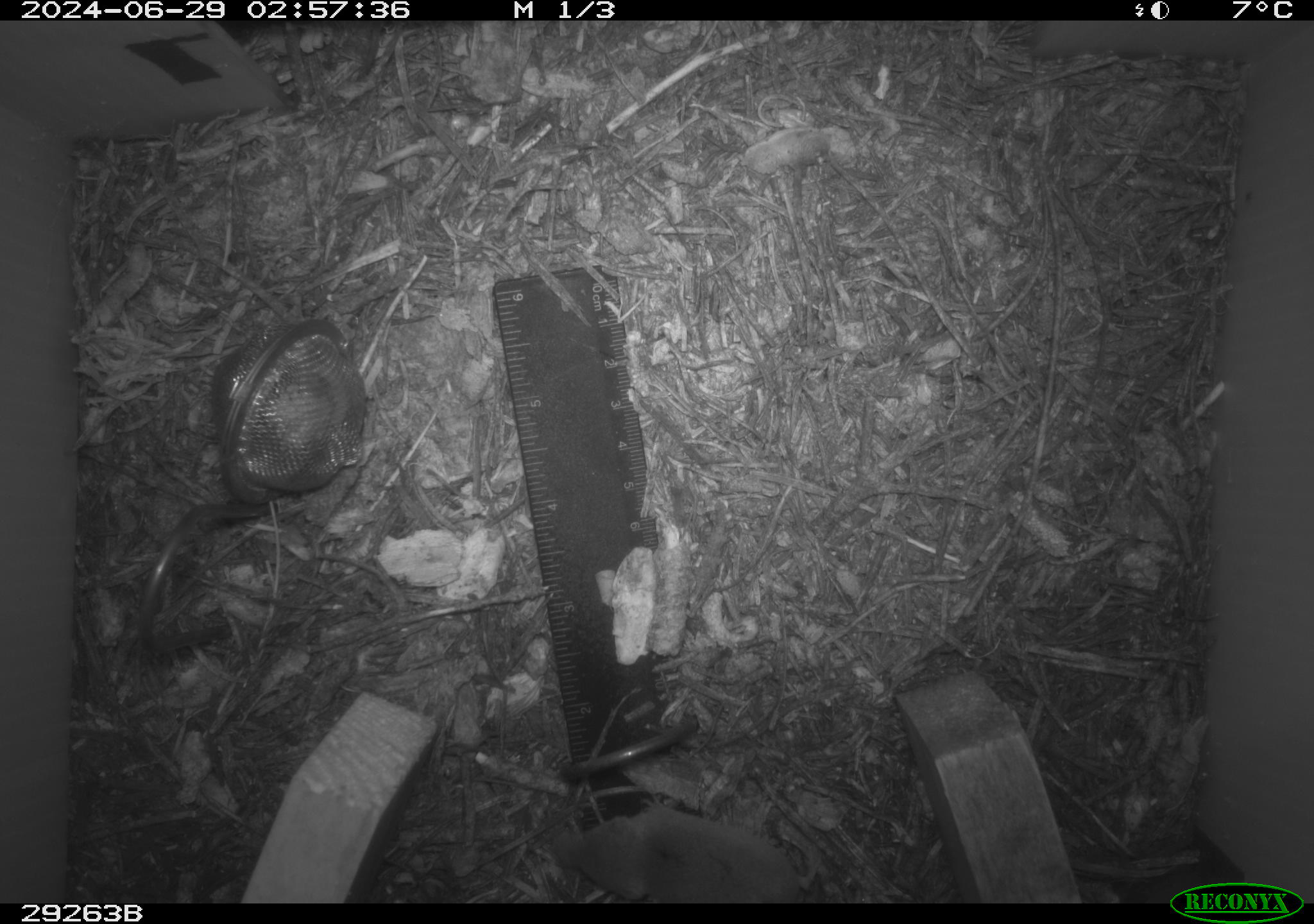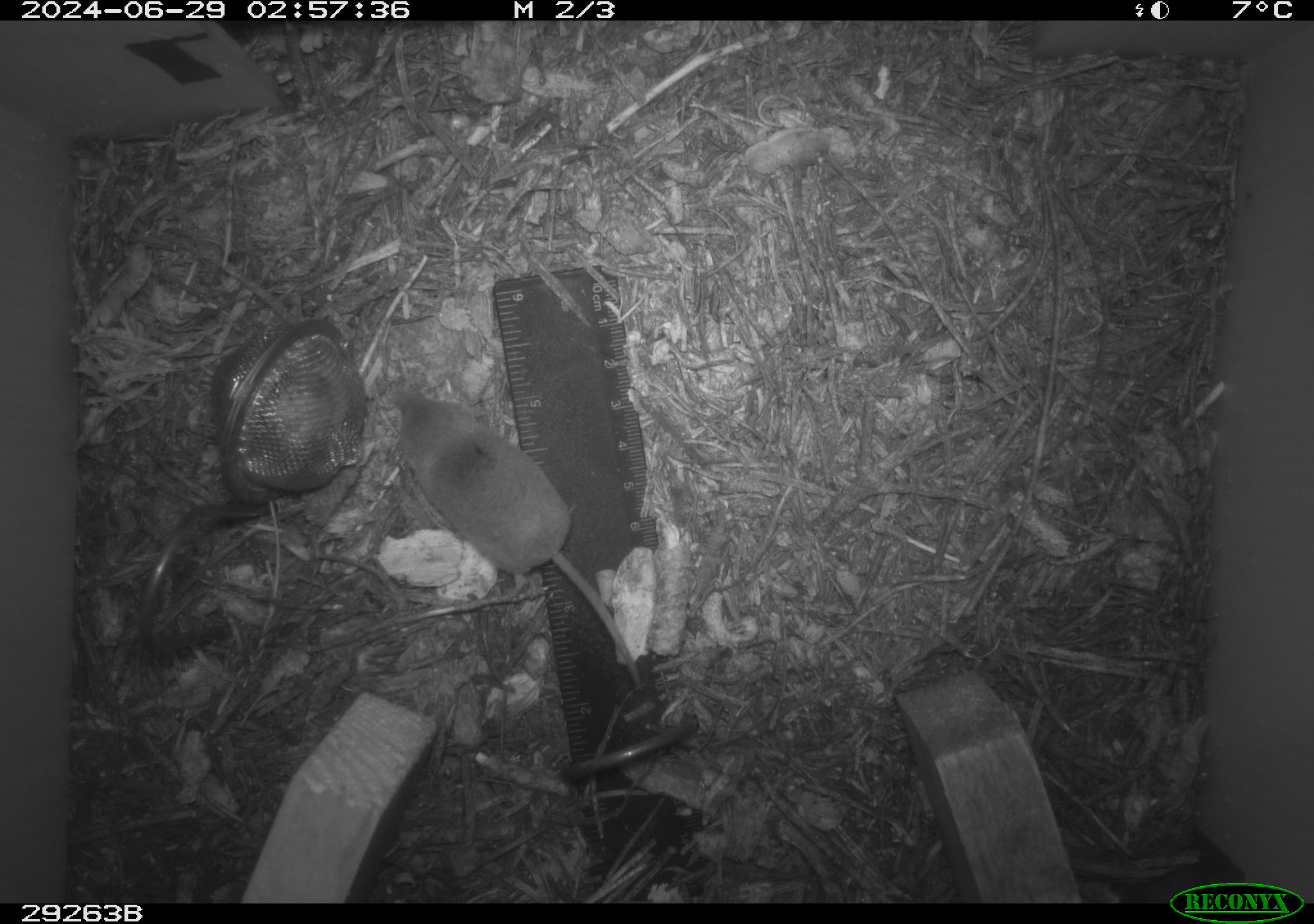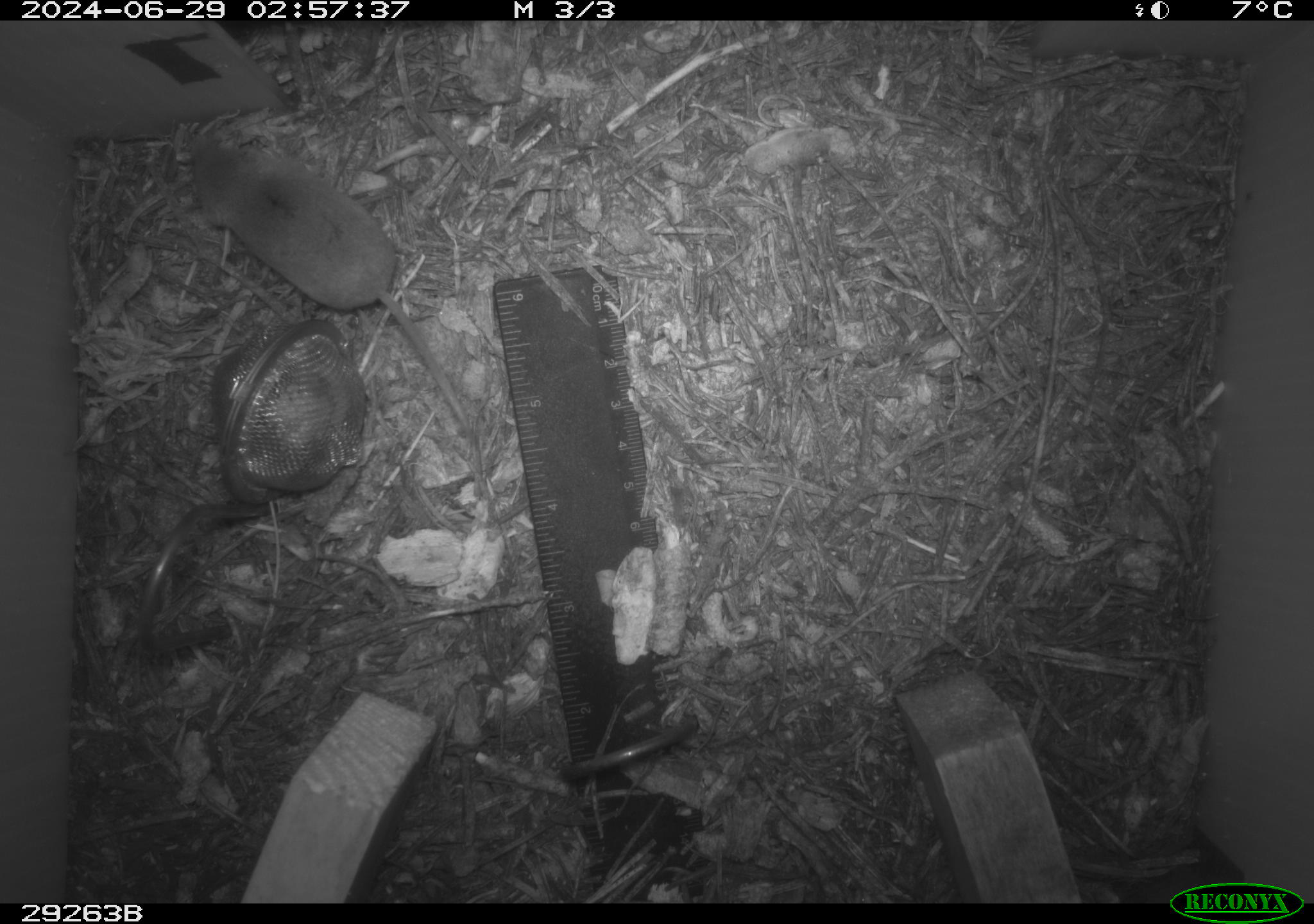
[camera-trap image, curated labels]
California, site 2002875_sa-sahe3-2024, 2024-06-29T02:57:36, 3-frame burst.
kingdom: Animalia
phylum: Chordata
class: Mammalia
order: Eulipotyphla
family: Soricidae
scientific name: Soricidae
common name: shrews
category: soricidae family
Soricidae family (shrews) (Soricidae).